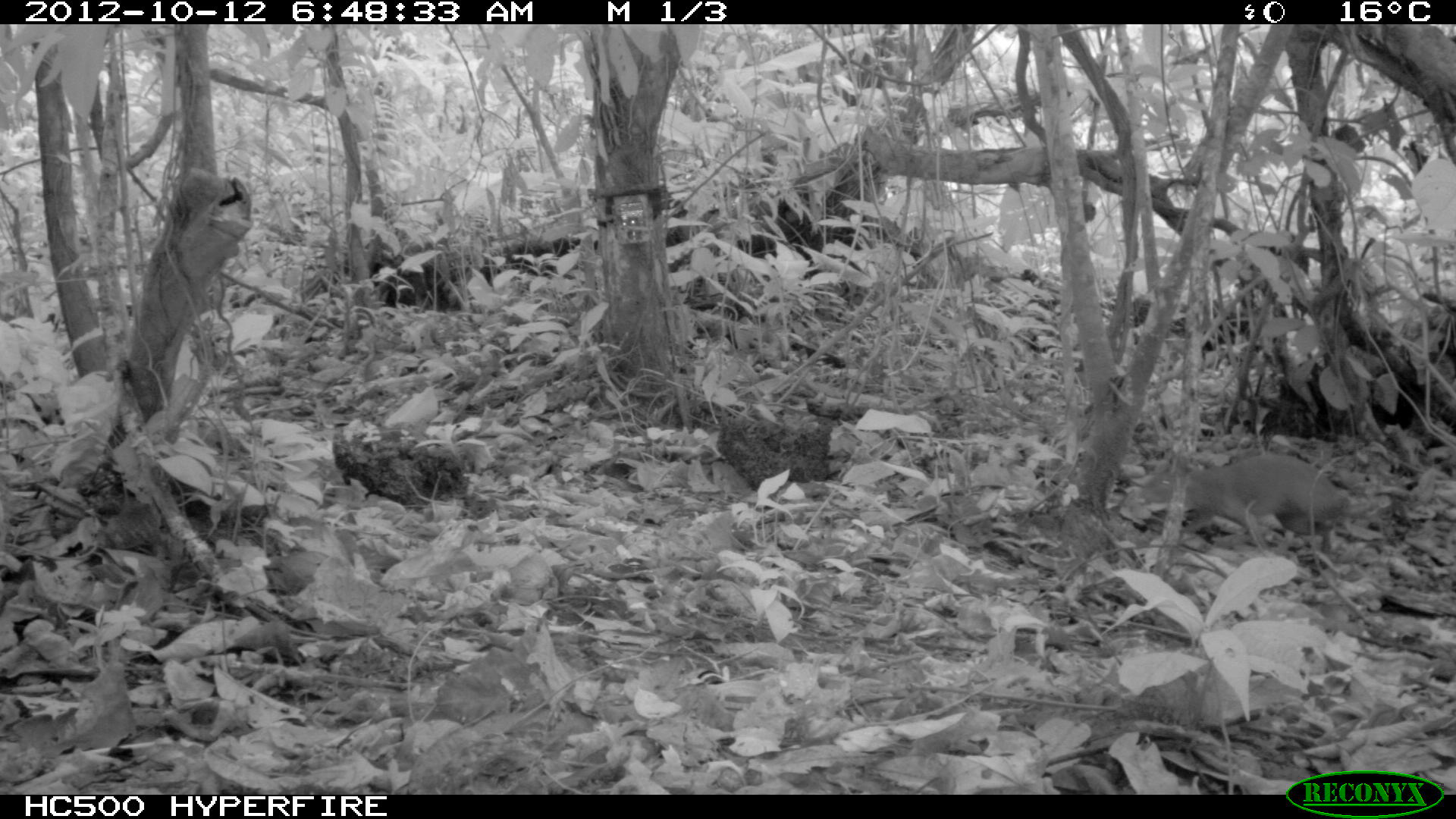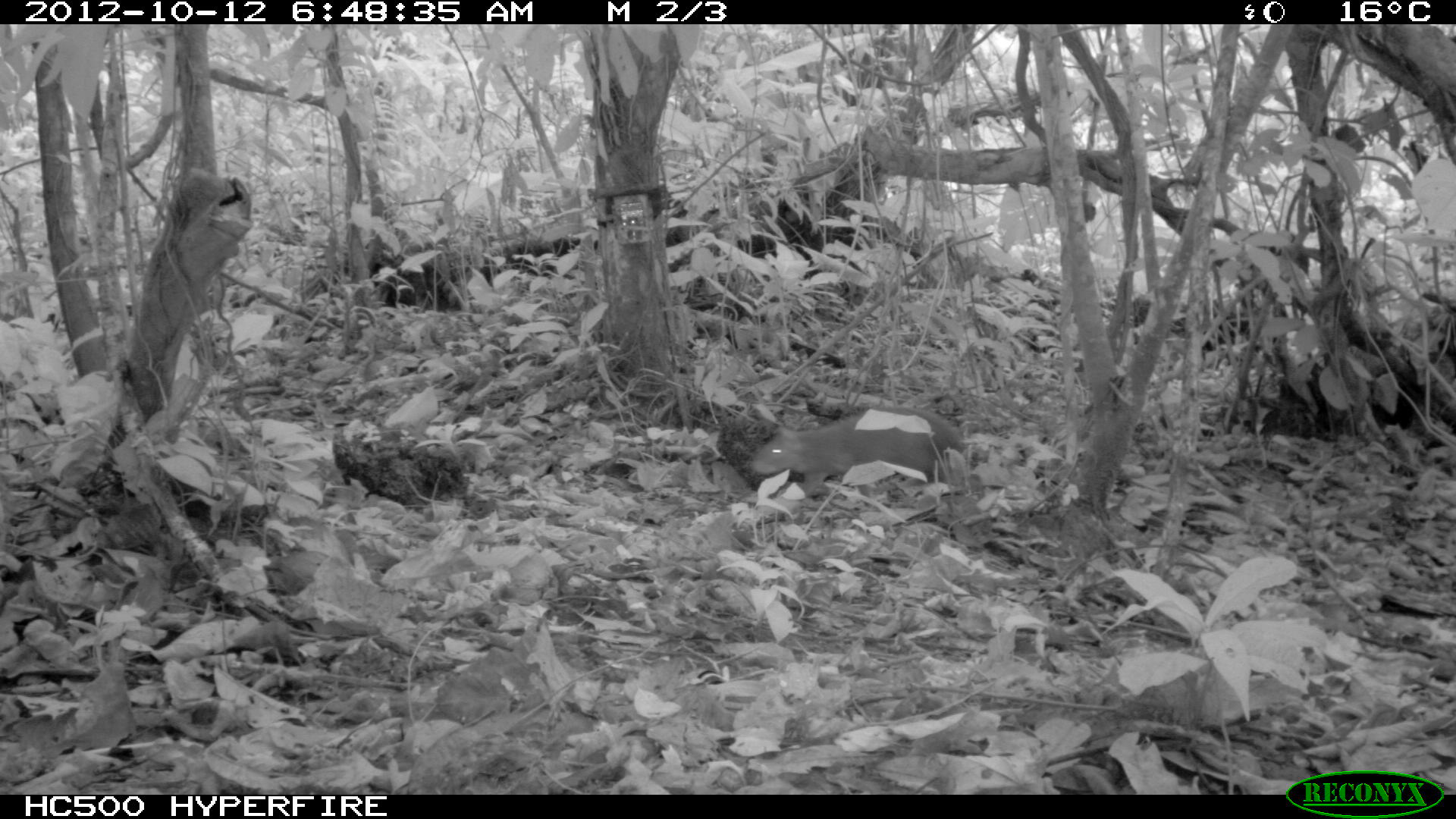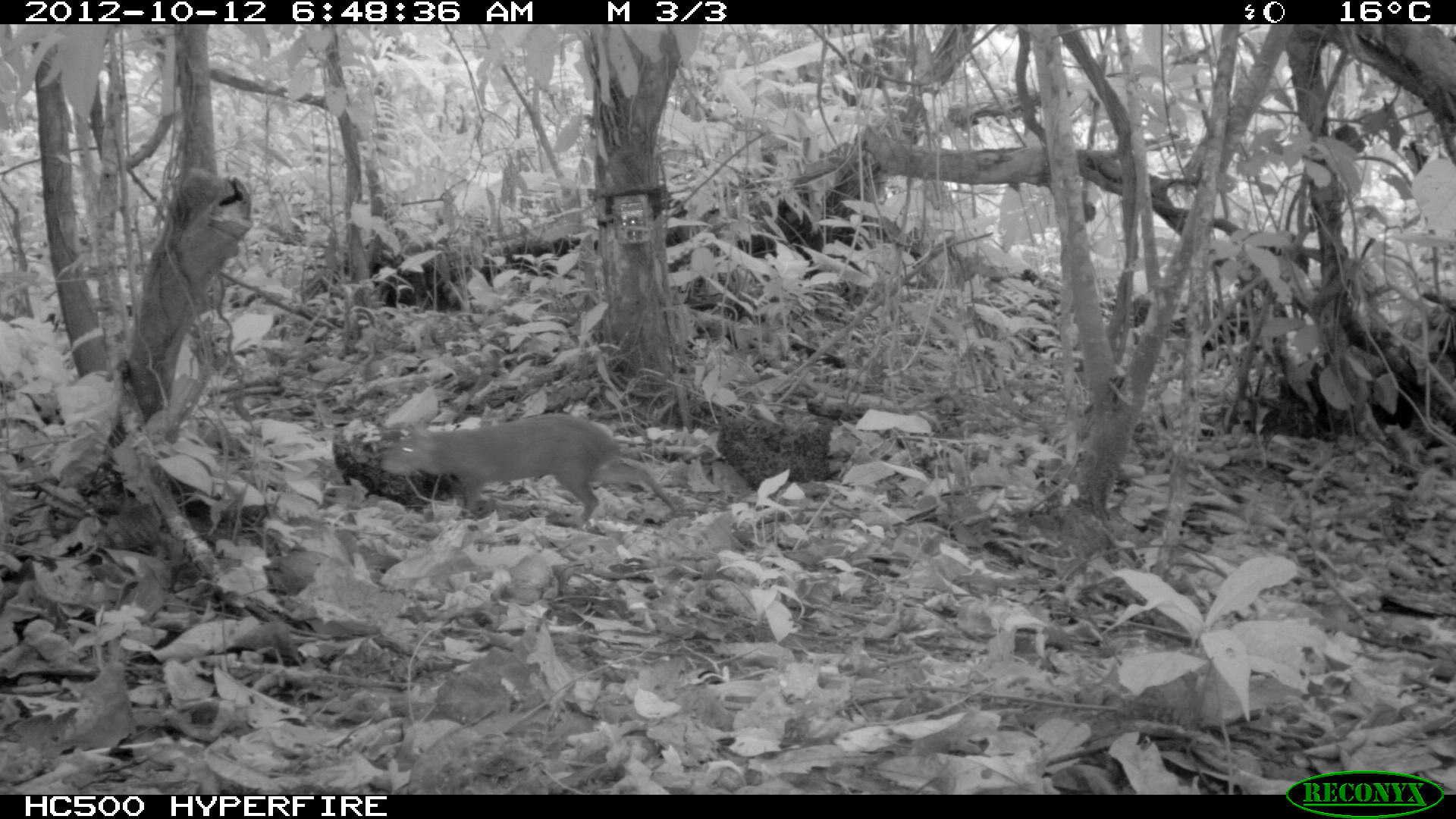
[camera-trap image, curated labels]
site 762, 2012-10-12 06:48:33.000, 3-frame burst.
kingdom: Animalia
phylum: Chordata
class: Mammalia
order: Rodentia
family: Cuniculidae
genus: Cuniculus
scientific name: Cuniculus paca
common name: spotted paca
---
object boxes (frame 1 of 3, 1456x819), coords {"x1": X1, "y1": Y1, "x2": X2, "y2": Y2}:
cuniculus paca: {"x1": 1130, "y1": 451, "x2": 1350, "y2": 533}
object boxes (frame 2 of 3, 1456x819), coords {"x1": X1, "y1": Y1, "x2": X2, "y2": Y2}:
cuniculus paca: {"x1": 747, "y1": 401, "x2": 966, "y2": 500}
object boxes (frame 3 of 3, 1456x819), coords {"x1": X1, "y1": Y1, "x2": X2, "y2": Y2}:
cuniculus paca: {"x1": 379, "y1": 412, "x2": 677, "y2": 527}